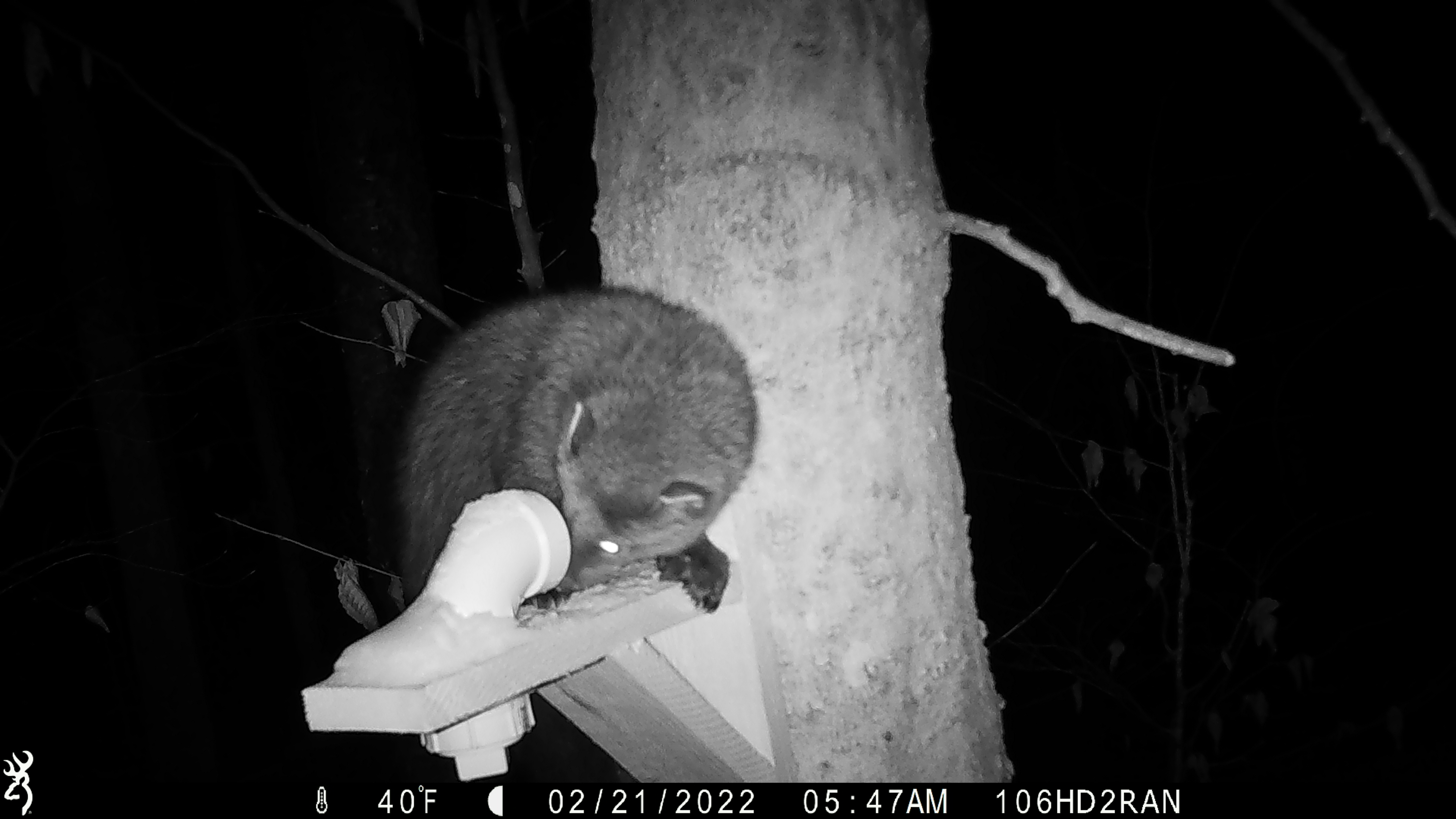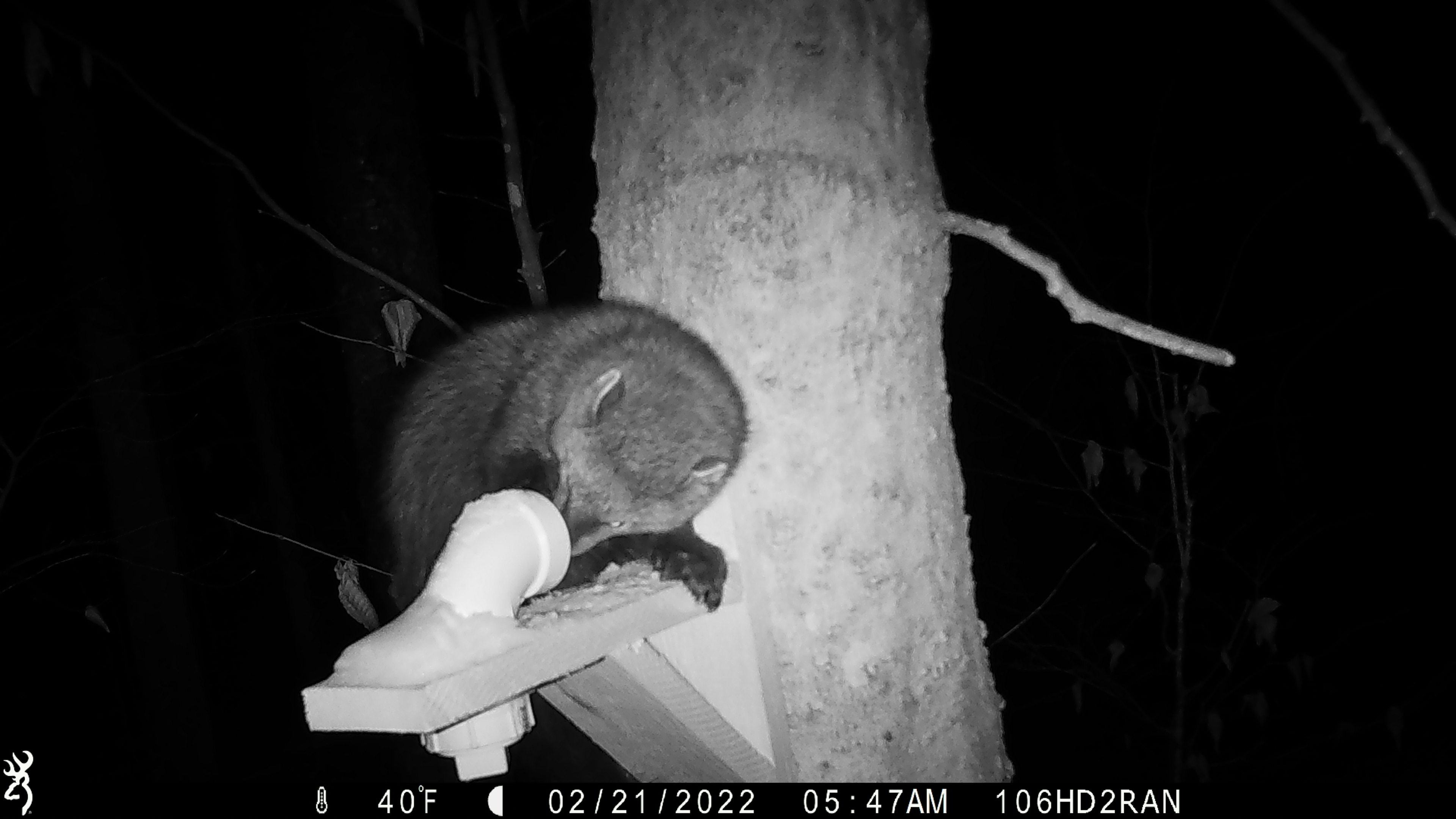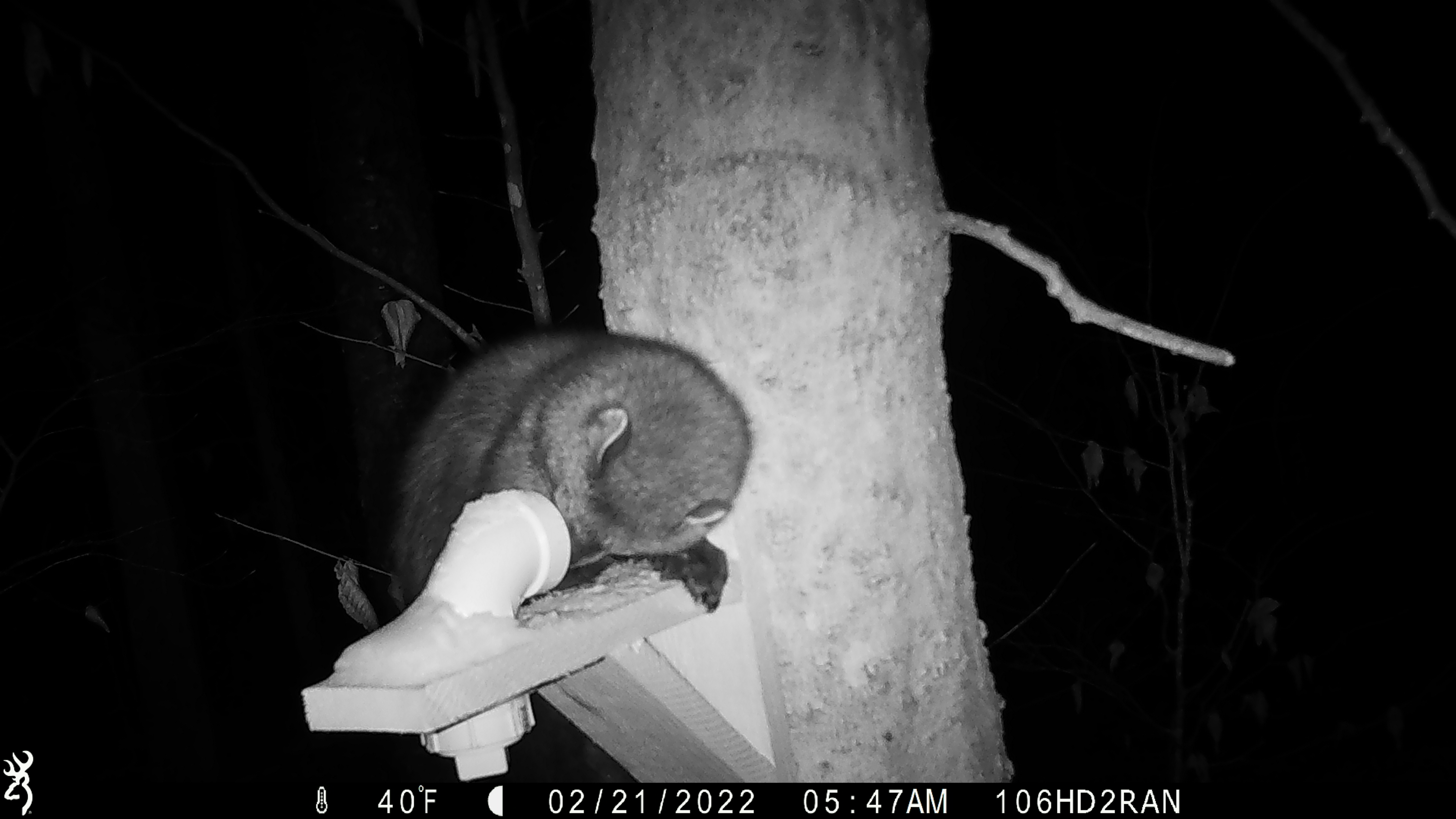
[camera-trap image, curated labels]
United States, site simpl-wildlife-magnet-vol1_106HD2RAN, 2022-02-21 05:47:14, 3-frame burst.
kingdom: Animalia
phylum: Chordata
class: Mammalia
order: Carnivora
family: Mustelidae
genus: Pekania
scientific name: Pekania pennanti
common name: fisher